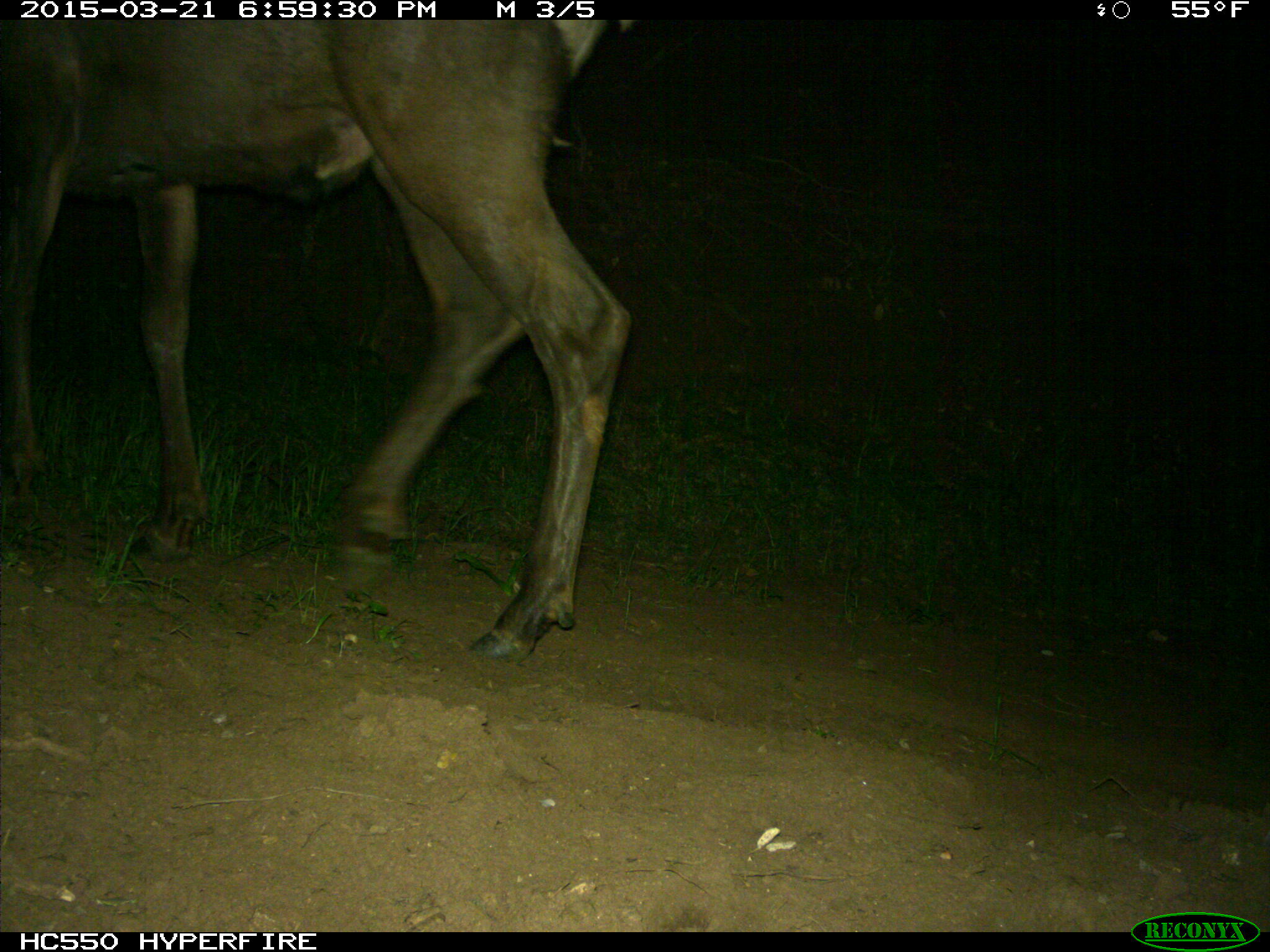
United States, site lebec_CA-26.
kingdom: Animalia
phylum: Chordata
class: Mammalia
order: Artiodactyla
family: Cervidae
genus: Cervus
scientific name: Cervus canadensis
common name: elk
Cervus canadensis (elk).